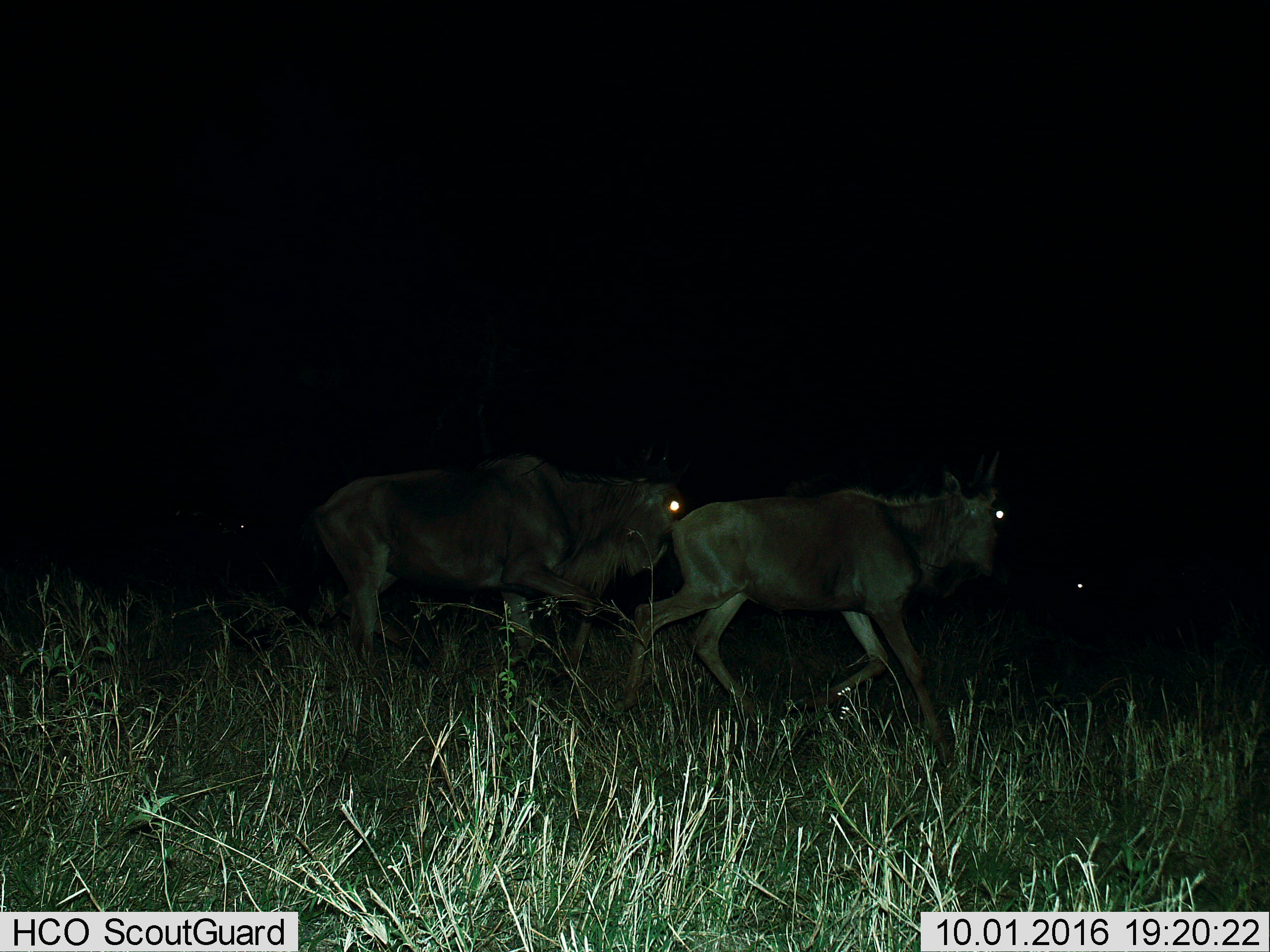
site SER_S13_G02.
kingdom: Animalia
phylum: Chordata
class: Mammalia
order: Artiodactyla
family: Bovidae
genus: Connochaetes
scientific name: Connochaetes taurinus taurinus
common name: blue wildebeest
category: wildebeestblue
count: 2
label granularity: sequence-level